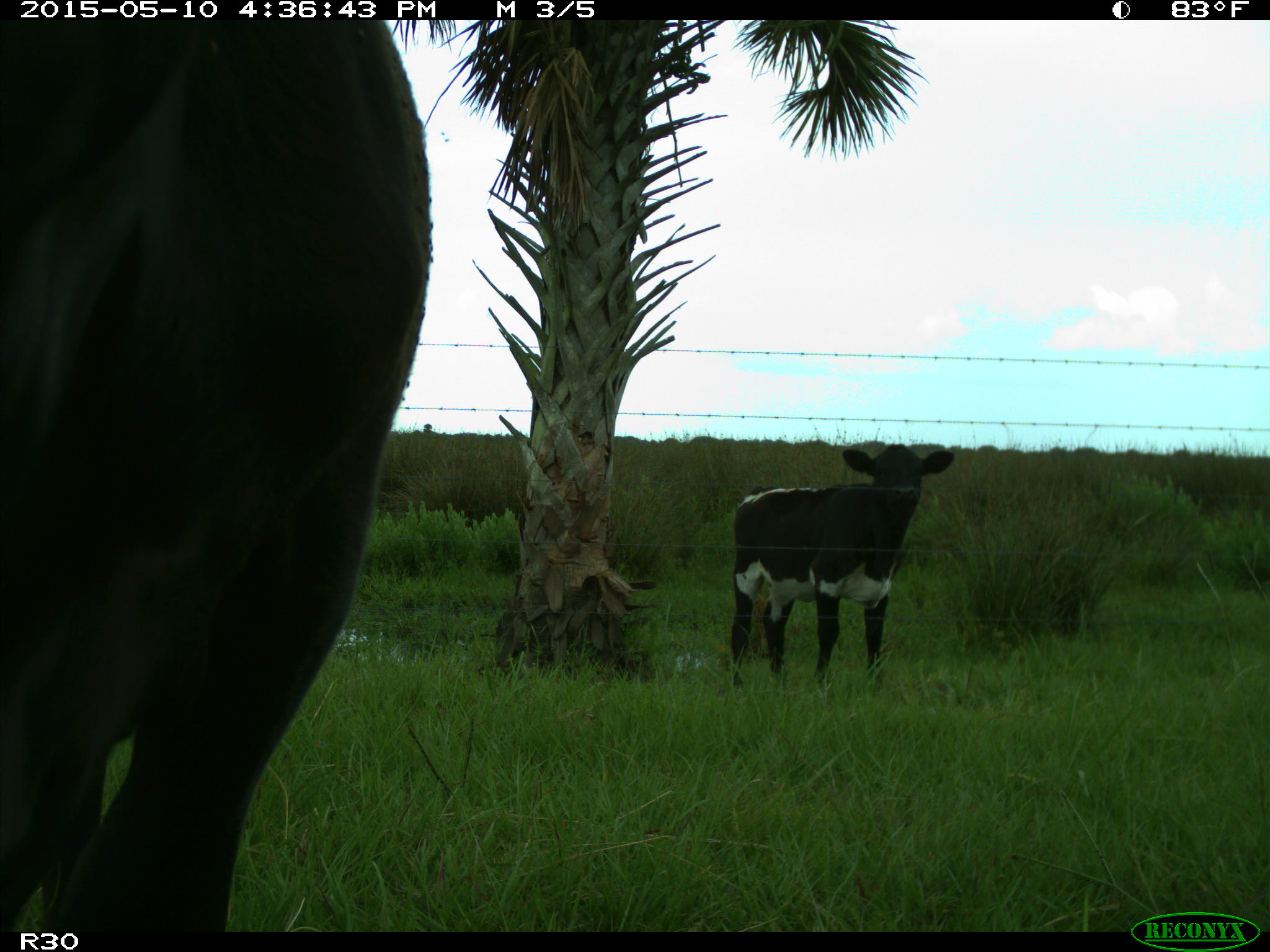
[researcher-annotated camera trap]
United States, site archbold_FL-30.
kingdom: Animalia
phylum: Chordata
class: Mammalia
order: Artiodactyla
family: Bovidae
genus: Bos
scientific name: Bos taurus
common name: domestic cow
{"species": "Bos taurus (domestic cow)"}